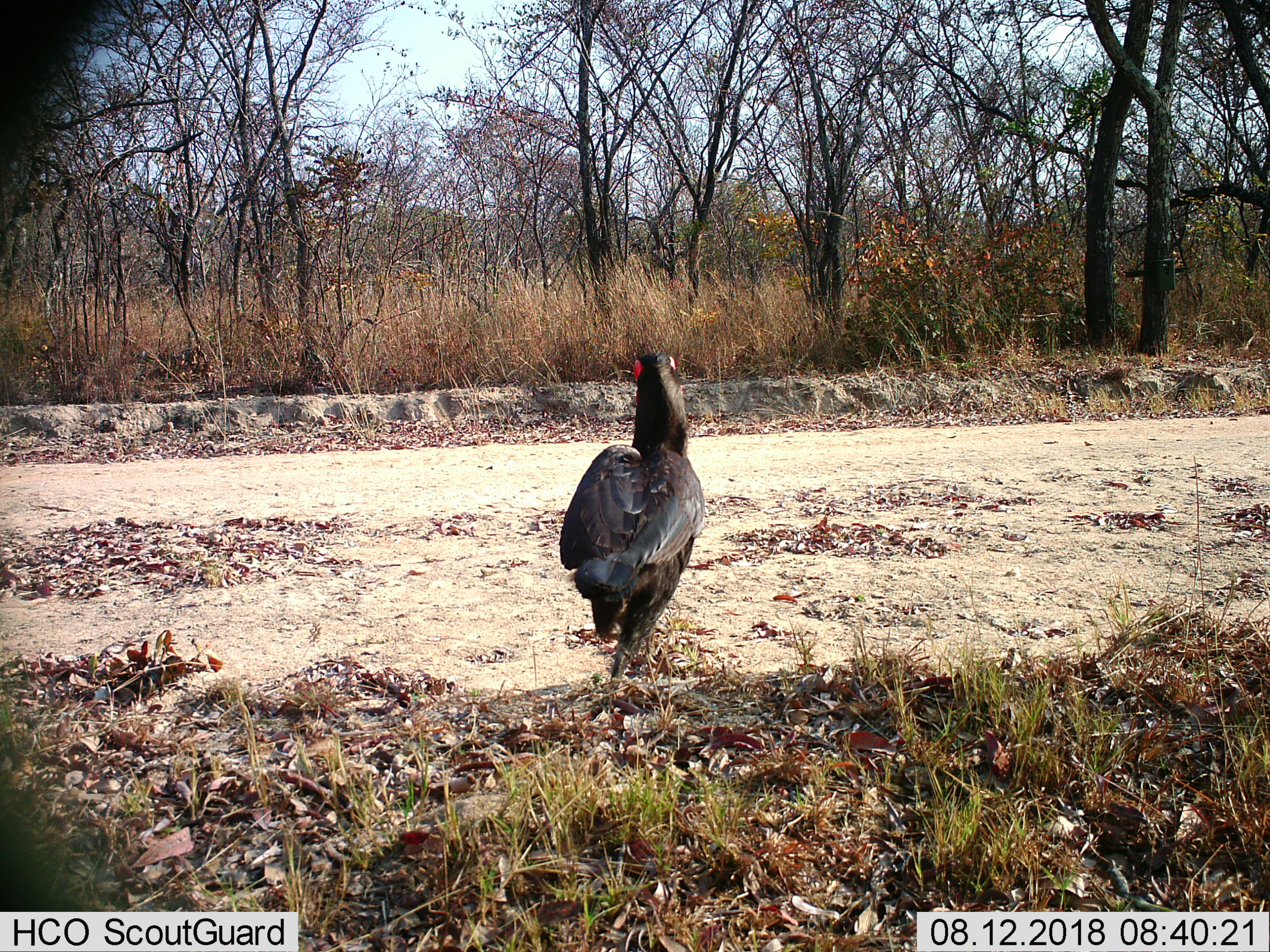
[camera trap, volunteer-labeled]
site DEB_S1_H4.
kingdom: Animalia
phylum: Chordata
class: Aves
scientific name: Aves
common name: bird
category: birdother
Birdother (bird) (Aves), count 1. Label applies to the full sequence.